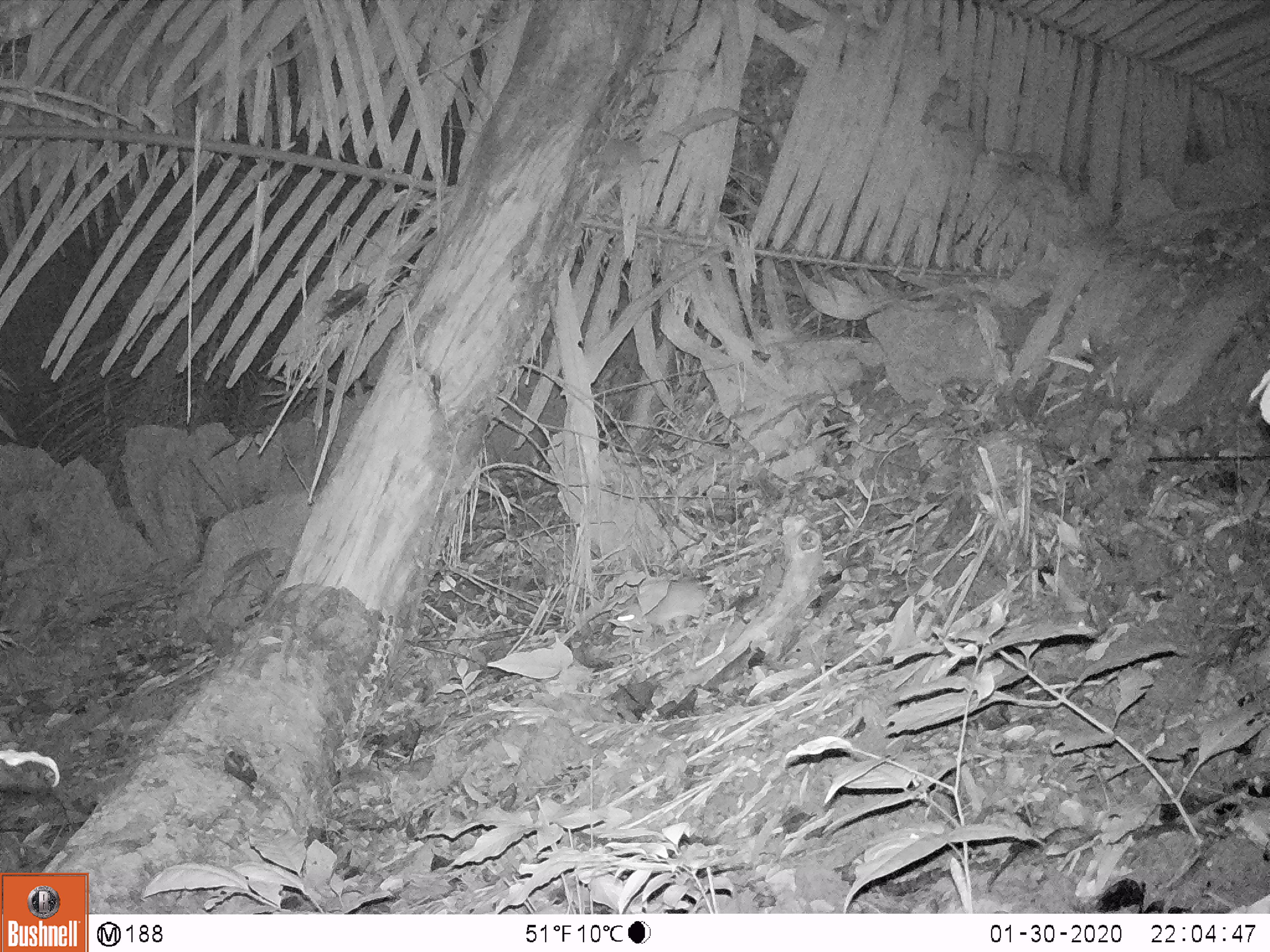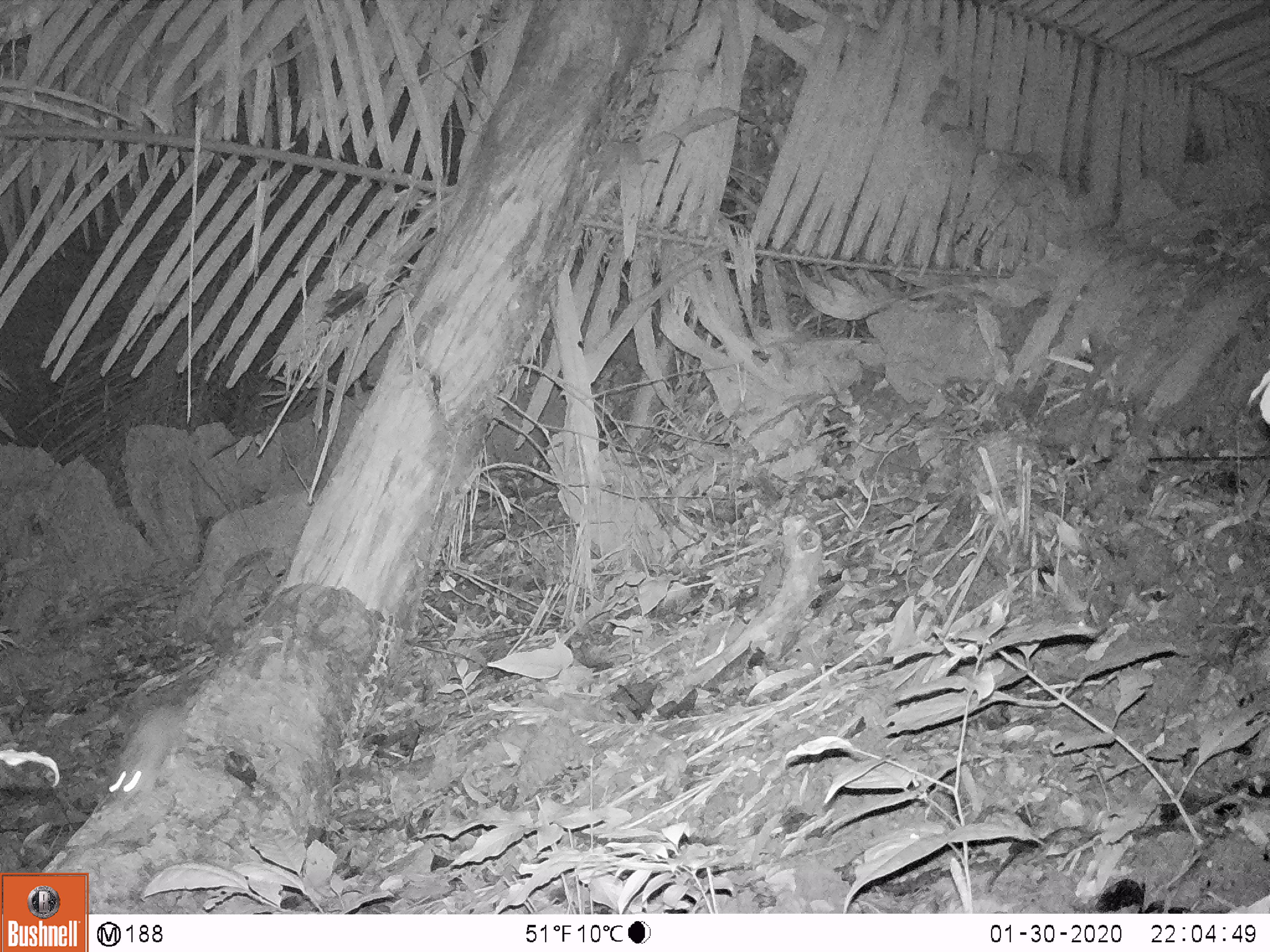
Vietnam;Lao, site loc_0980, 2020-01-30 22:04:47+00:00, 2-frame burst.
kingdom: Animalia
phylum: Chordata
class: Mammalia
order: Rodentia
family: Muridae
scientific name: Muridae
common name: old-world mice and rats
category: unidentified murid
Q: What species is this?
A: Unidentified murid (old-world mice and rats) (Muridae).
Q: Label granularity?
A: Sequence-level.